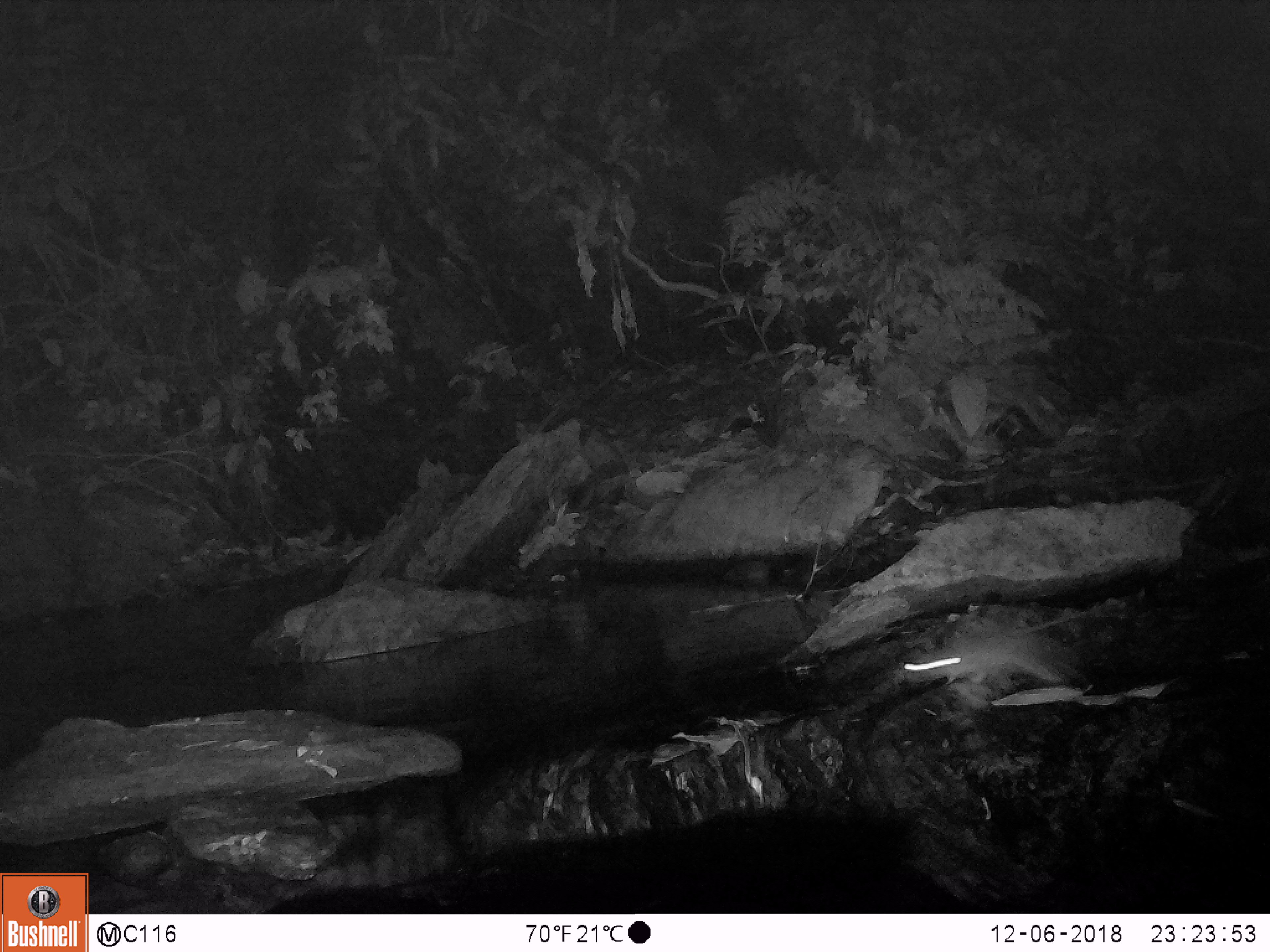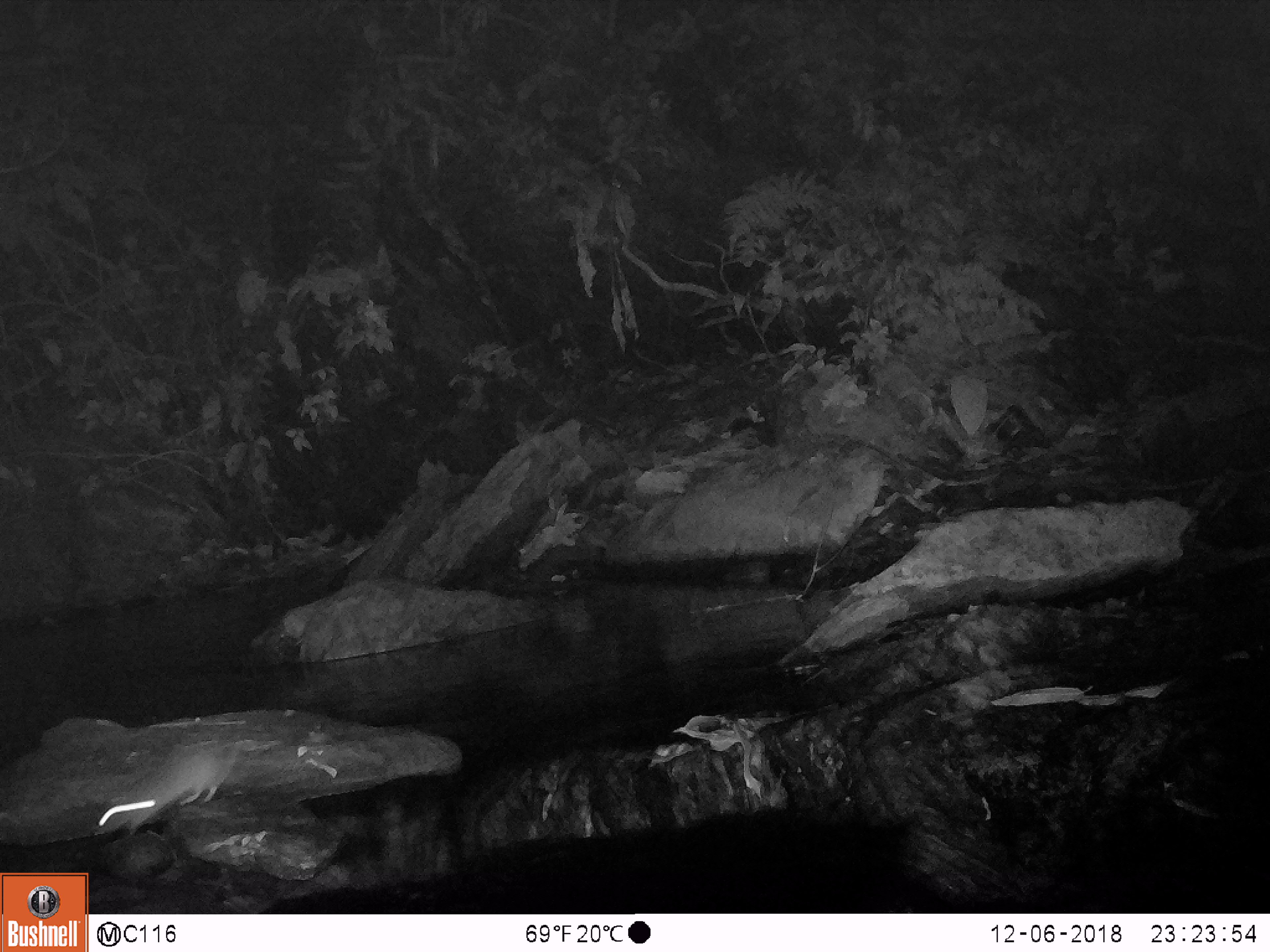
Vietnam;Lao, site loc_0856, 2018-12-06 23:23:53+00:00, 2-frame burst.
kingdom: Animalia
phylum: Chordata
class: Mammalia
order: Rodentia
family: Muridae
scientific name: Muridae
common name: old-world mice and rats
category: unidentified murid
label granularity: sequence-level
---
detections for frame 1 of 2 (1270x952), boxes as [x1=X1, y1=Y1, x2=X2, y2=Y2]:
unidentified murid: [x1=899, y1=634, x2=1068, y2=694]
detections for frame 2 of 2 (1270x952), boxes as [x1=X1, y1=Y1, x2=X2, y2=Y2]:
unidentified murid: [x1=95, y1=738, x2=278, y2=835]